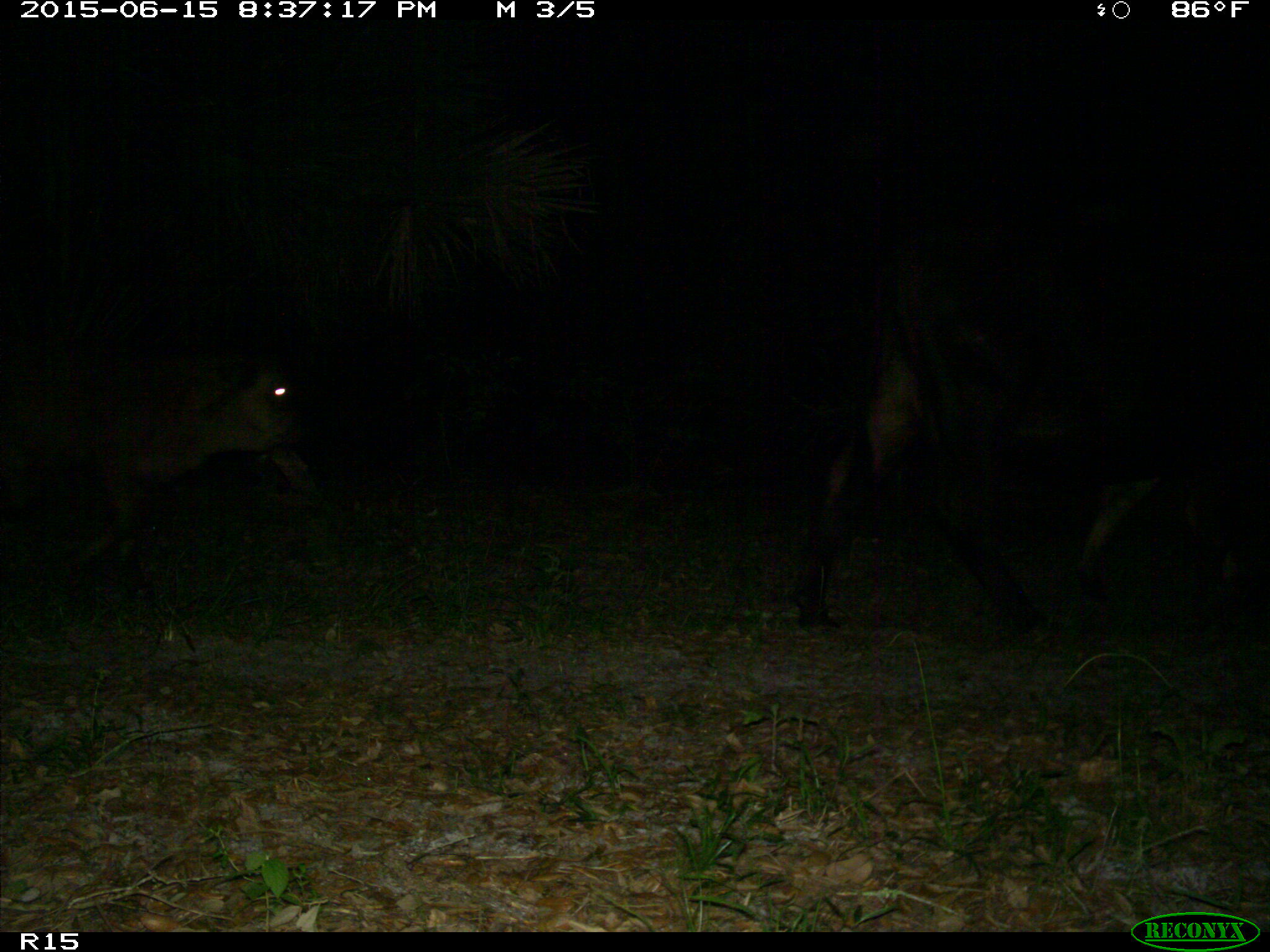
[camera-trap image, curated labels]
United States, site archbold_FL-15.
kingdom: Animalia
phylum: Chordata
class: Mammalia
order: Artiodactyla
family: Bovidae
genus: Bos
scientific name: Bos taurus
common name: domestic cow